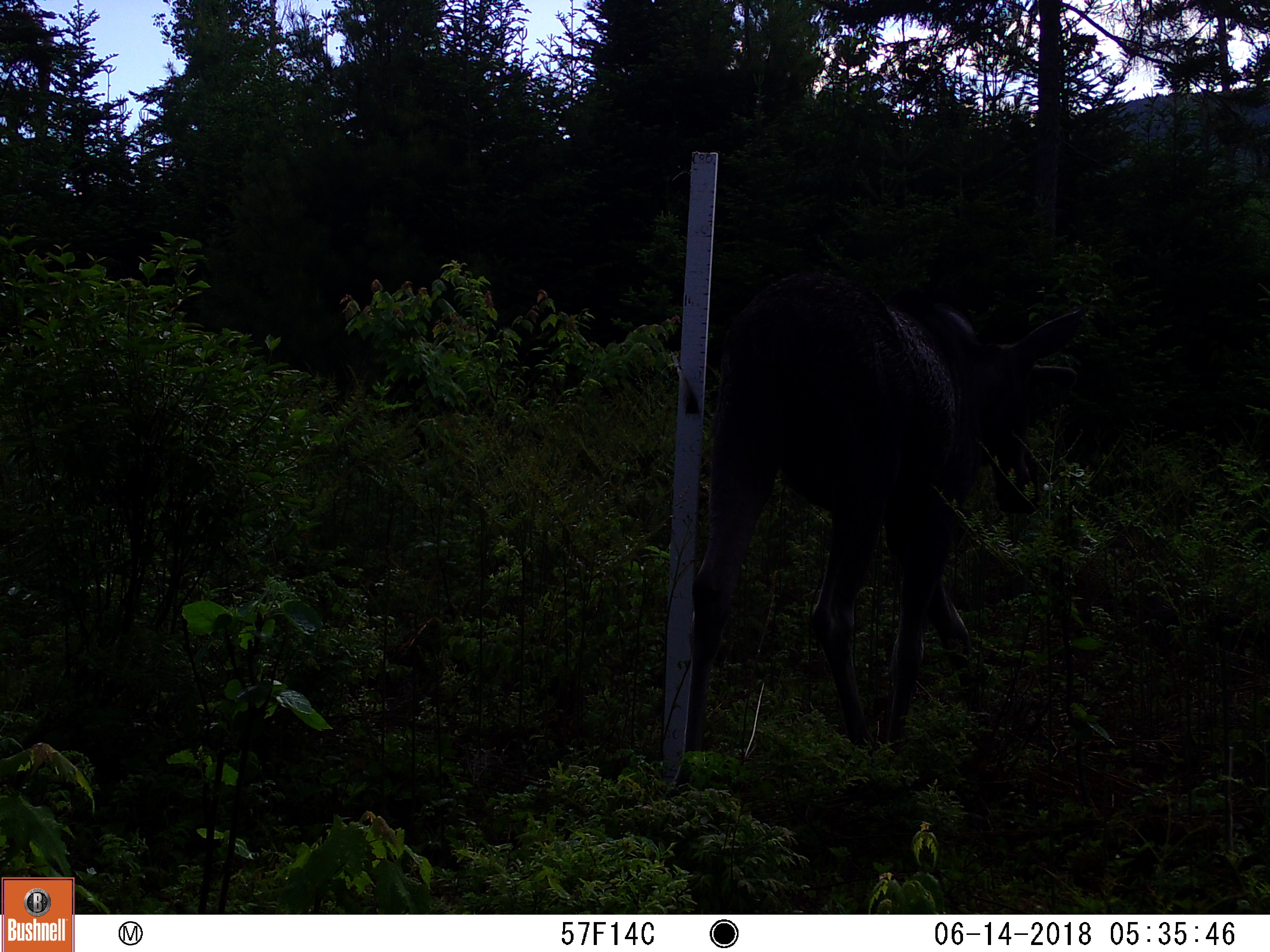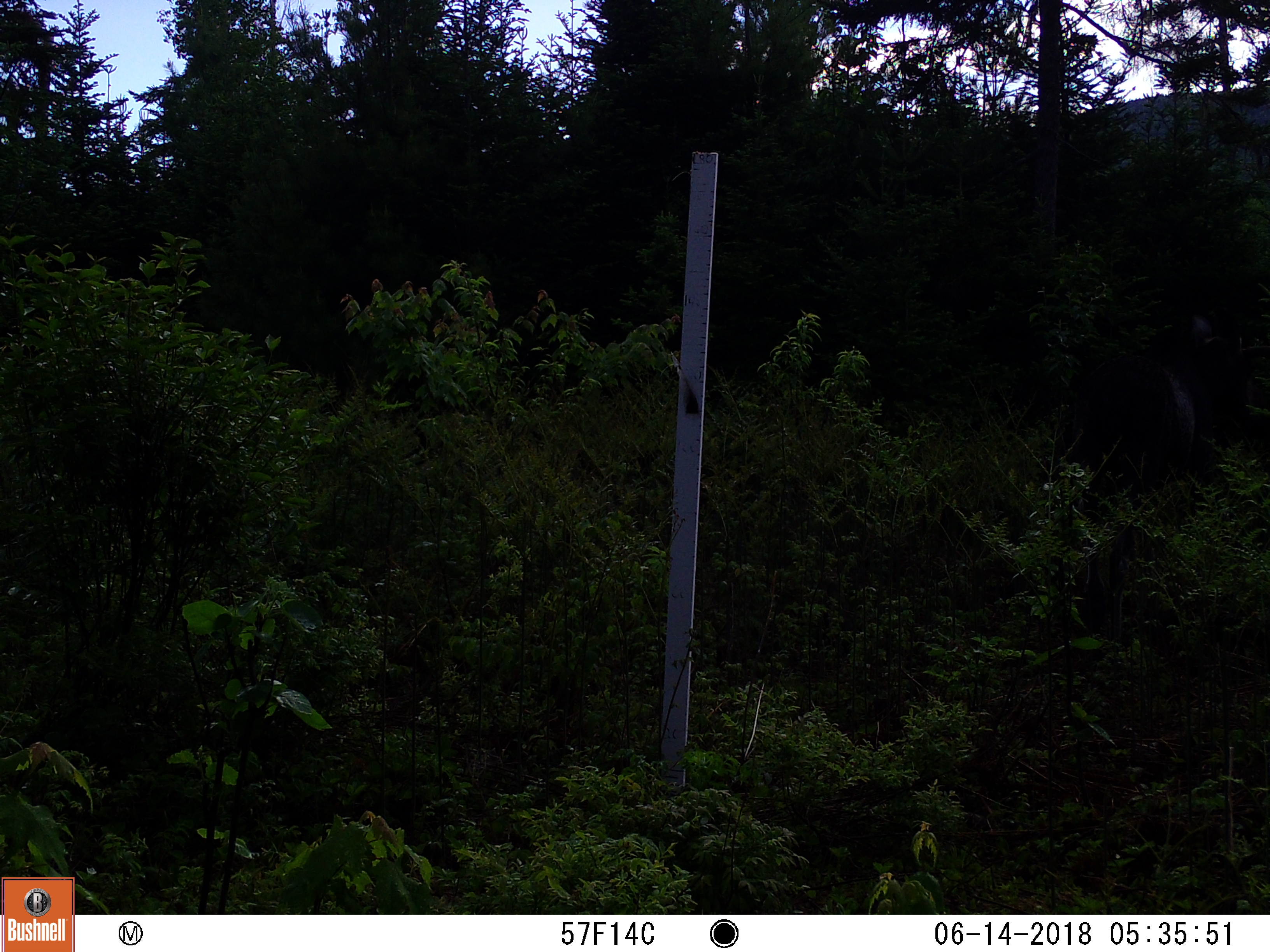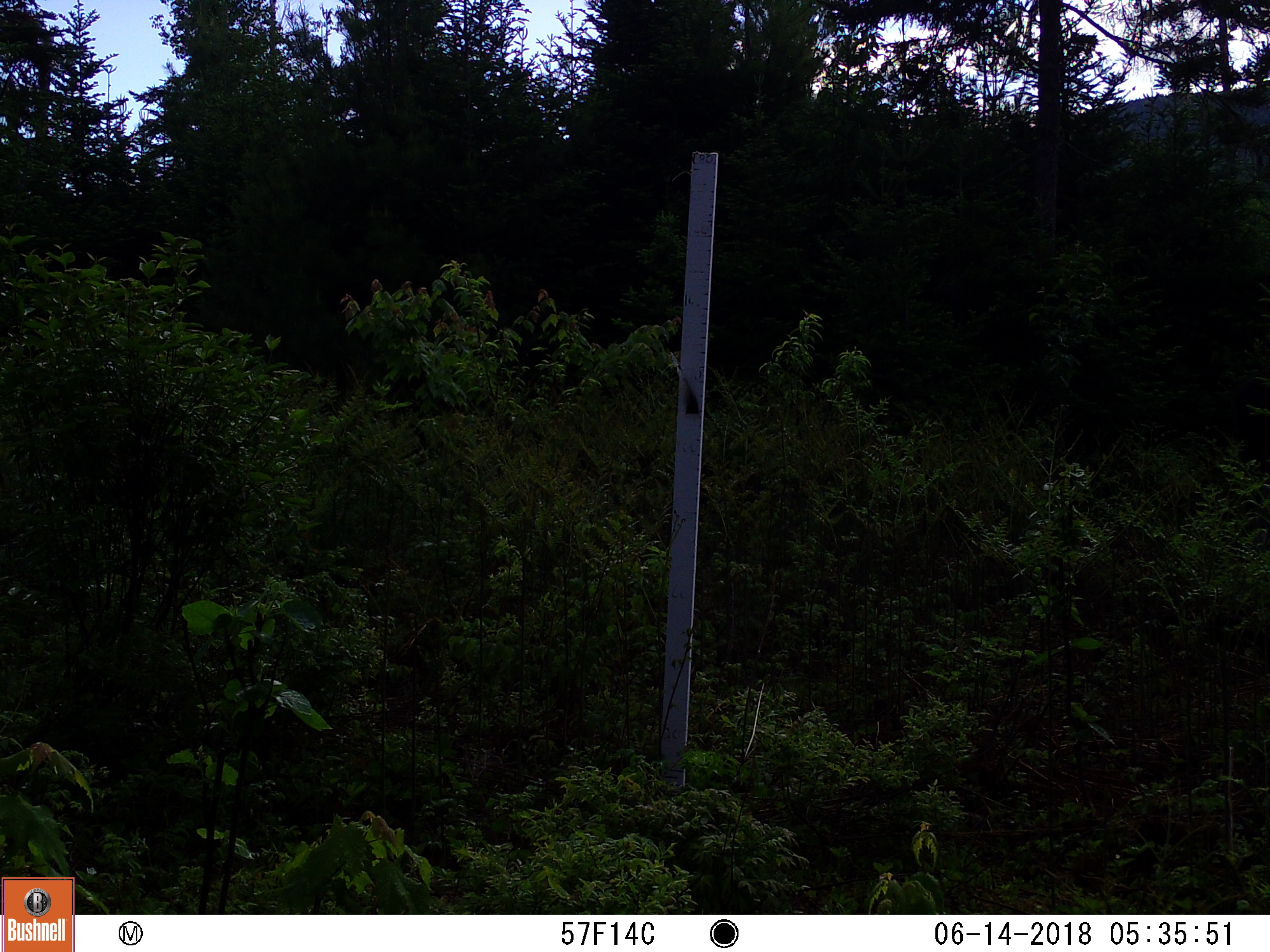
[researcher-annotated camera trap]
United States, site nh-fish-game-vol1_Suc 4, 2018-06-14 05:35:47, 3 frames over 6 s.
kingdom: Animalia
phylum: Chordata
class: Mammalia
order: Artiodactyla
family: Cervidae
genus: Alces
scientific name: Alces alces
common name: moose